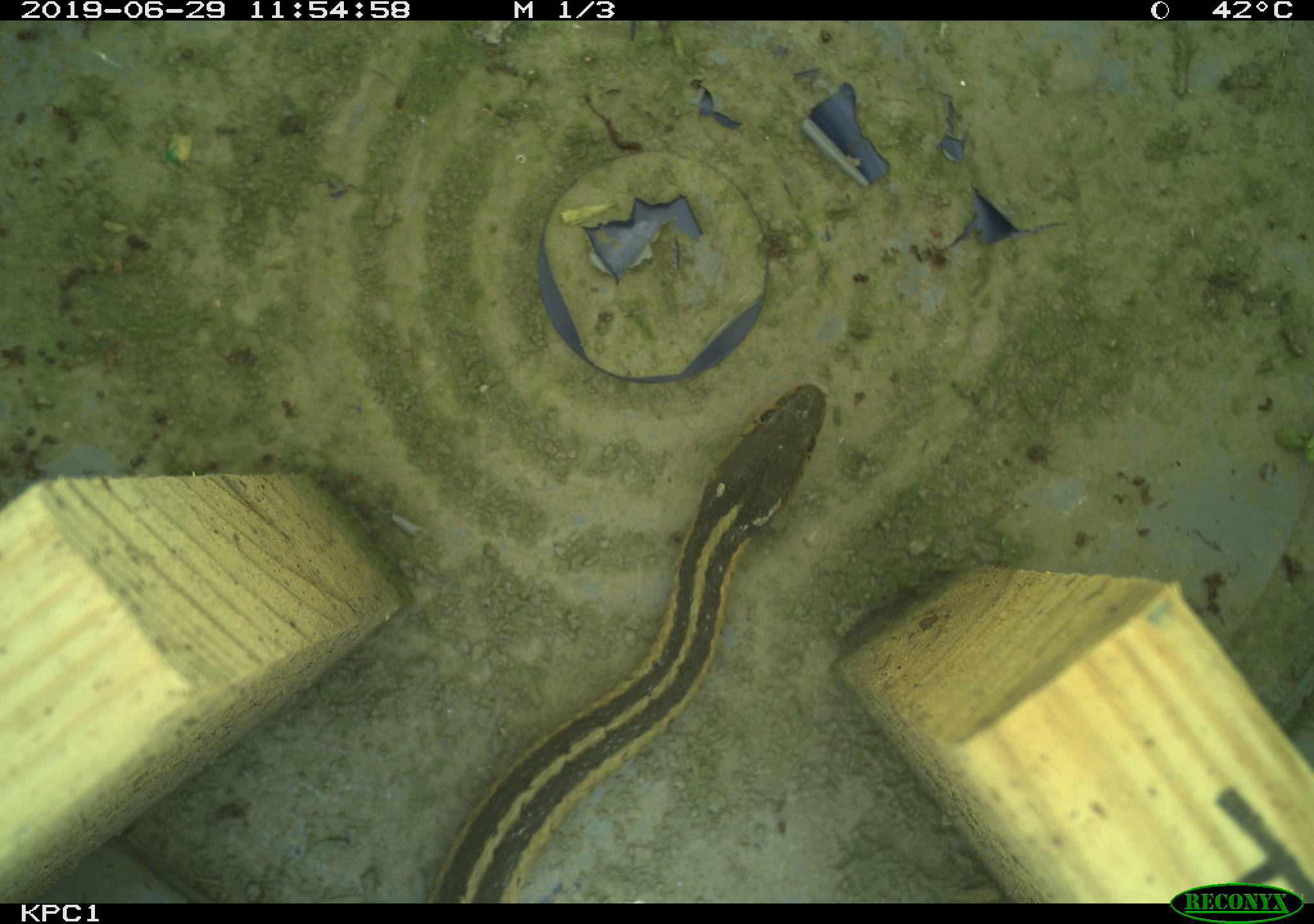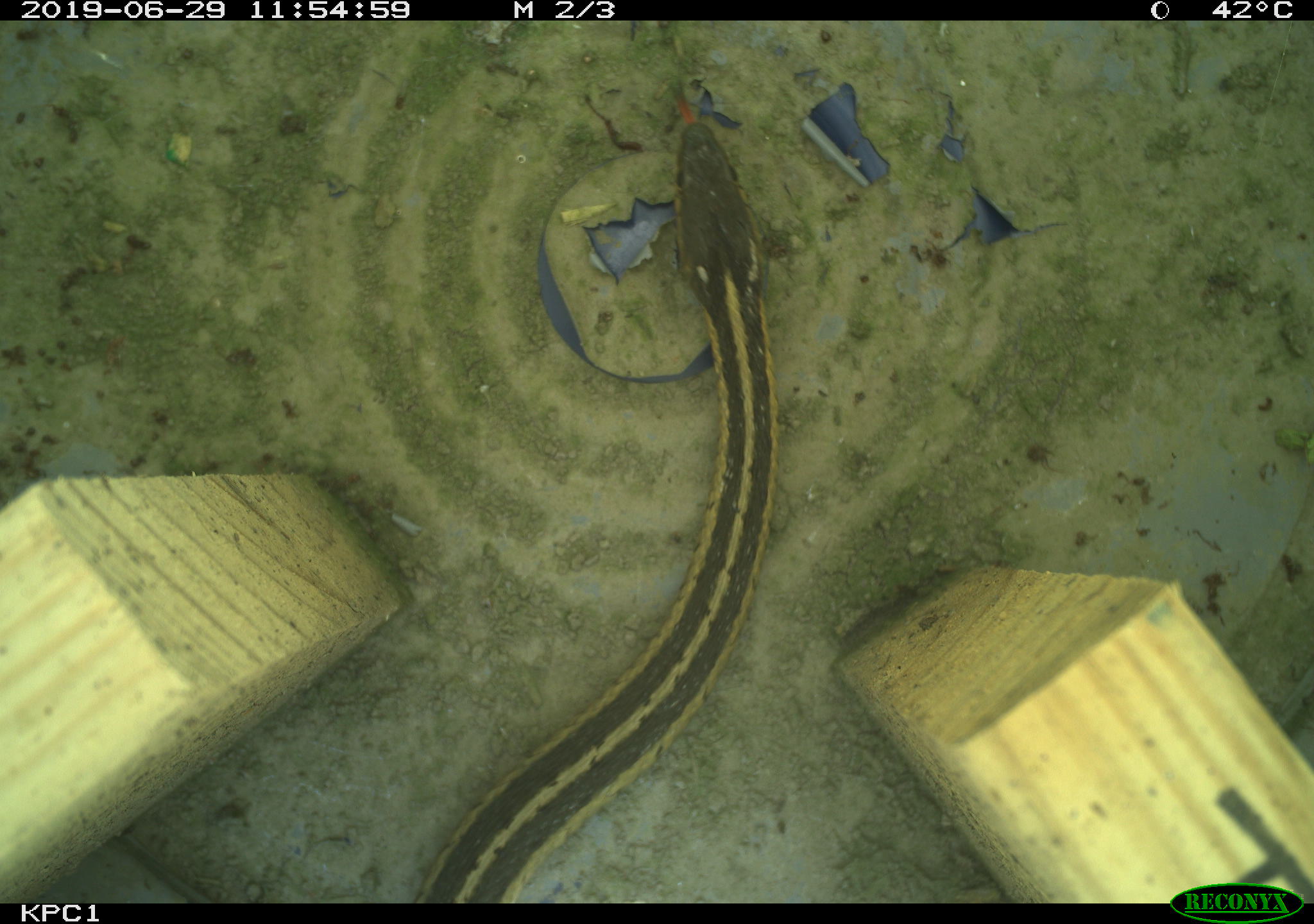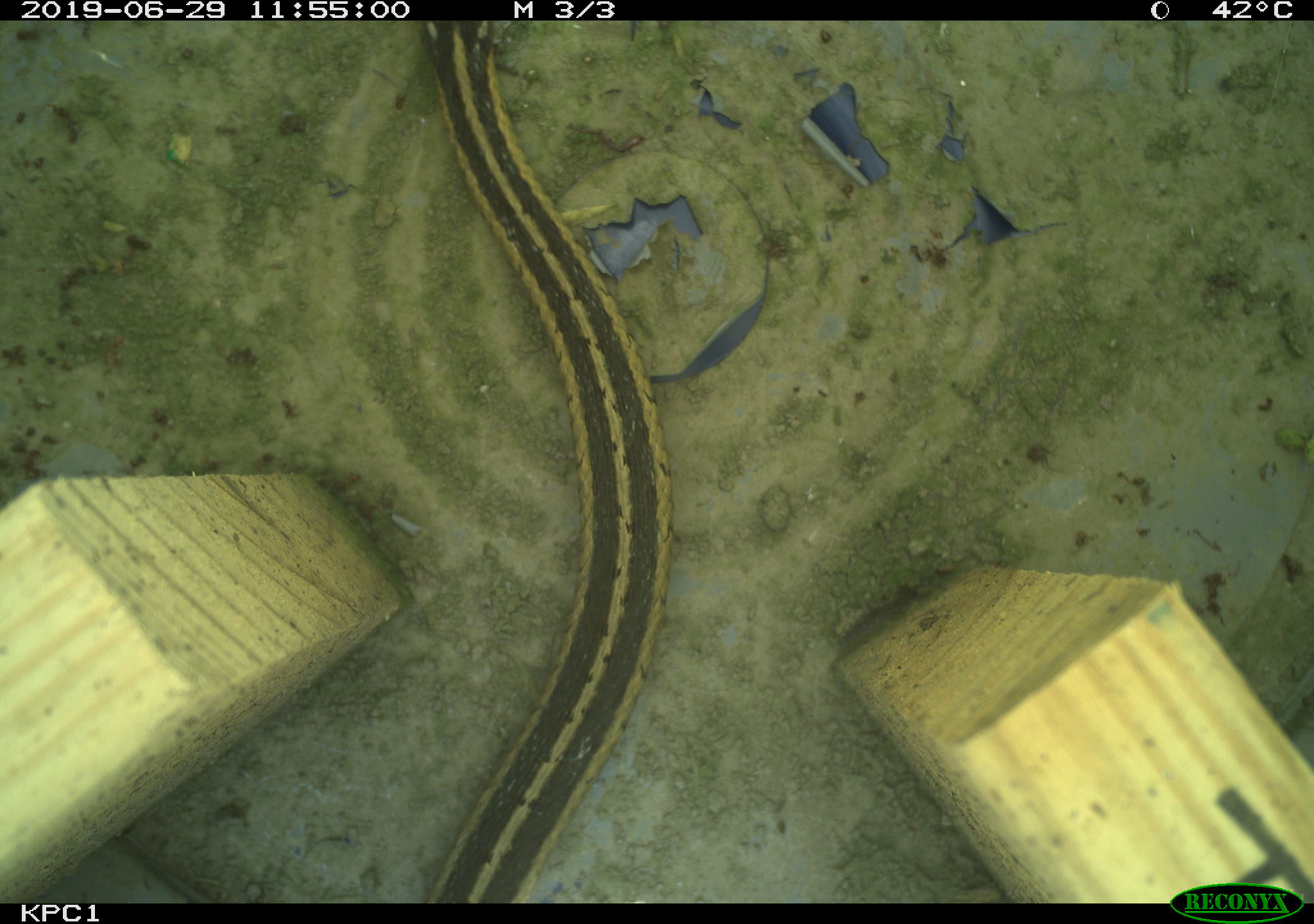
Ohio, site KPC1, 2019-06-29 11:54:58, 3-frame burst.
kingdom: Animalia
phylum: Chordata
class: Reptilia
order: Squamata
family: Colubridae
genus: Thamnophis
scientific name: Thamnophis sirtalis sirtalis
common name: eastern gartersnake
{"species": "eastern gartersnake (Thamnophis sirtalis sirtalis)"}